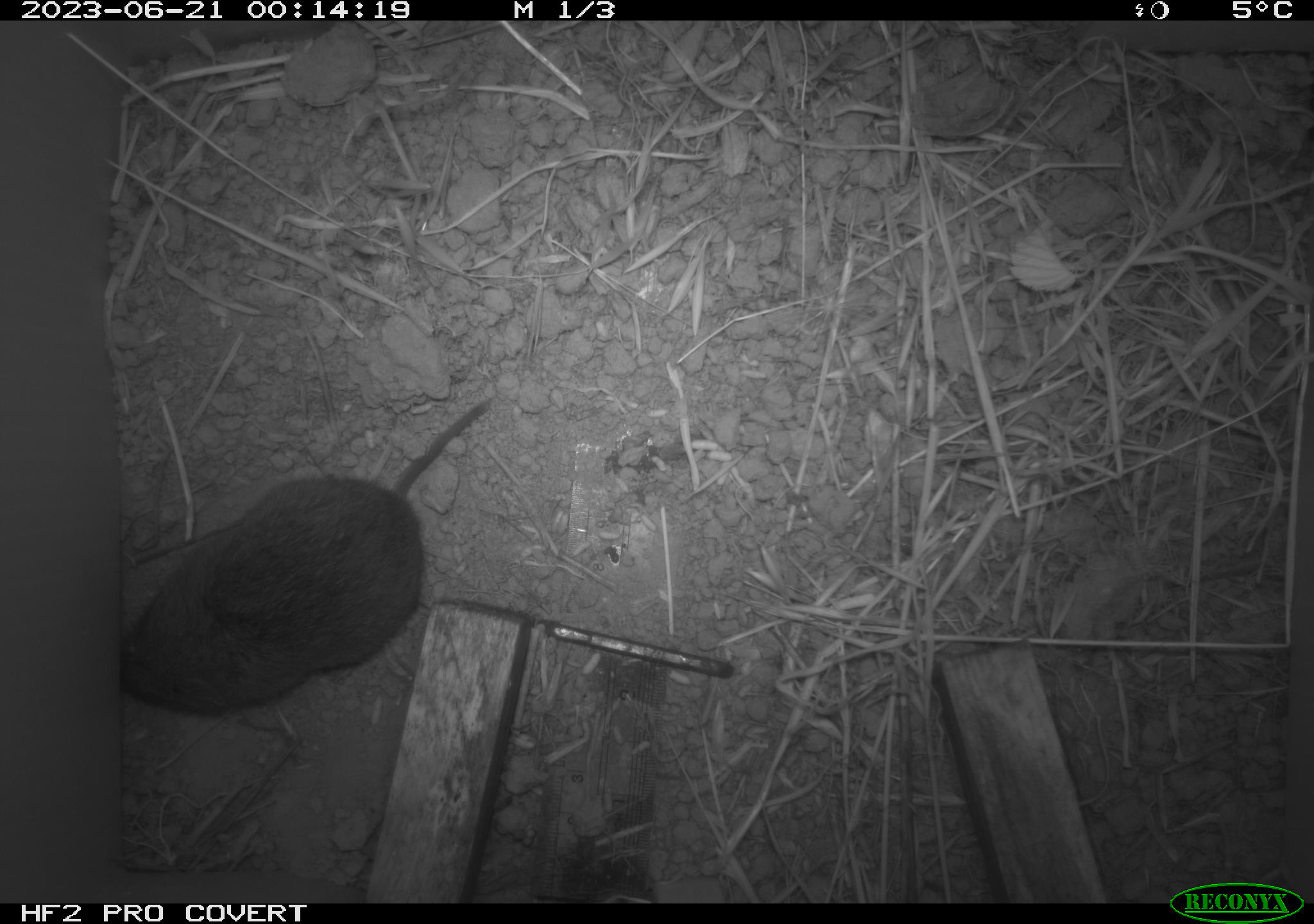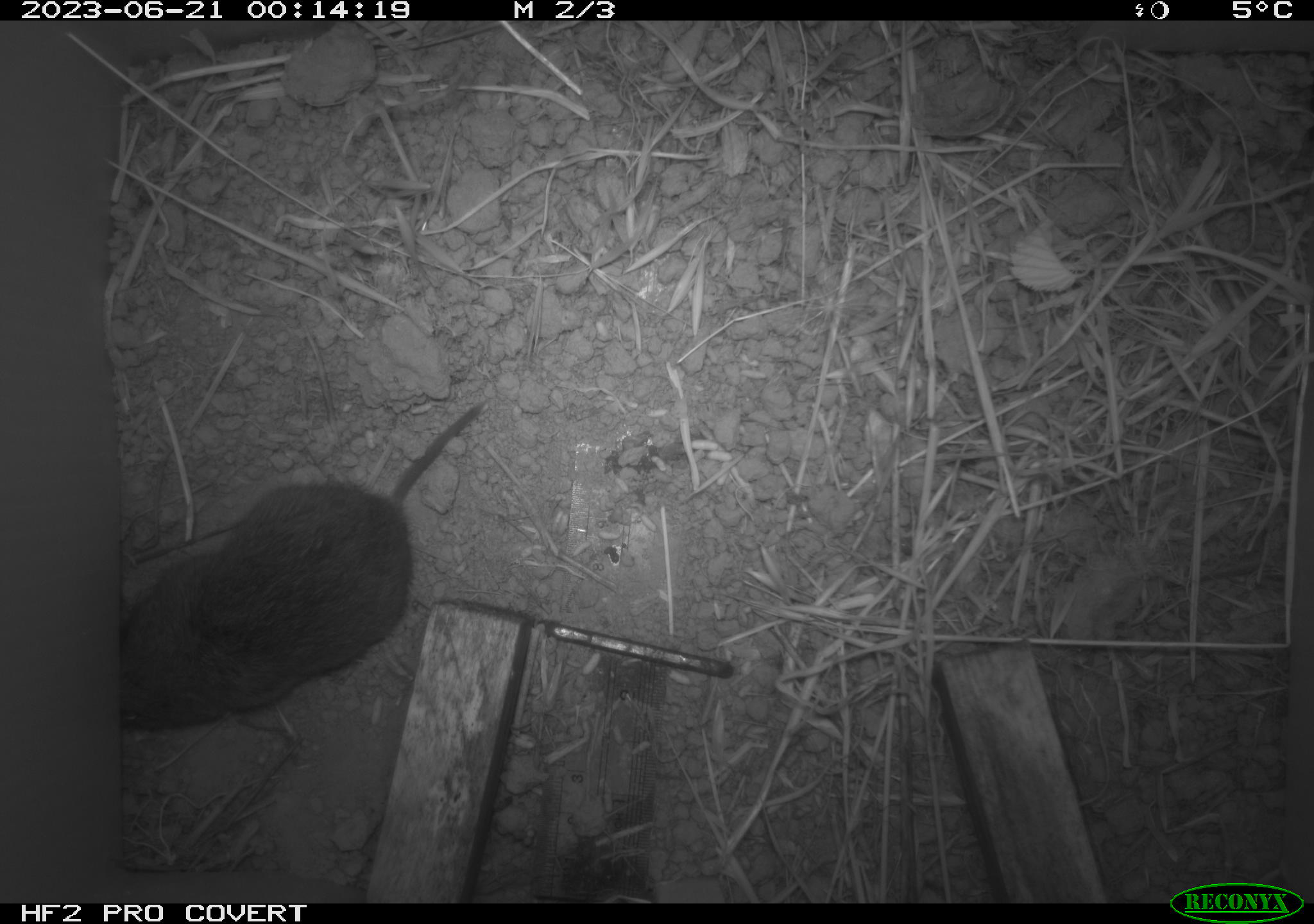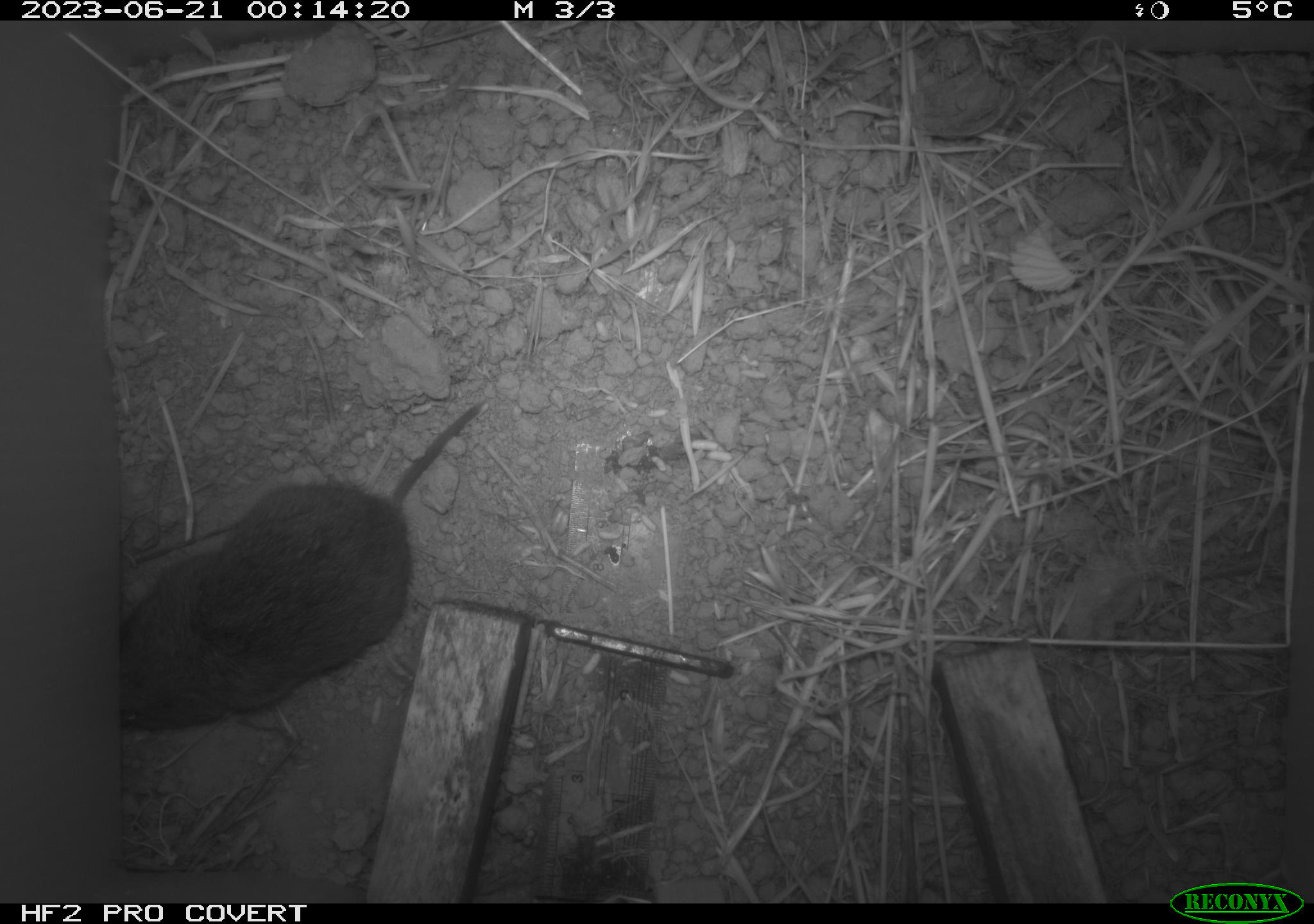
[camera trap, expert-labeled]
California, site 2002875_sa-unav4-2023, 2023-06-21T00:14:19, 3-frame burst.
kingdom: Animalia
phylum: Chordata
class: Mammalia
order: Rodentia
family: Cricetidae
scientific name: Arvicolinae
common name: voles, lemmings, and muskrats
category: arvicolinae subfamily